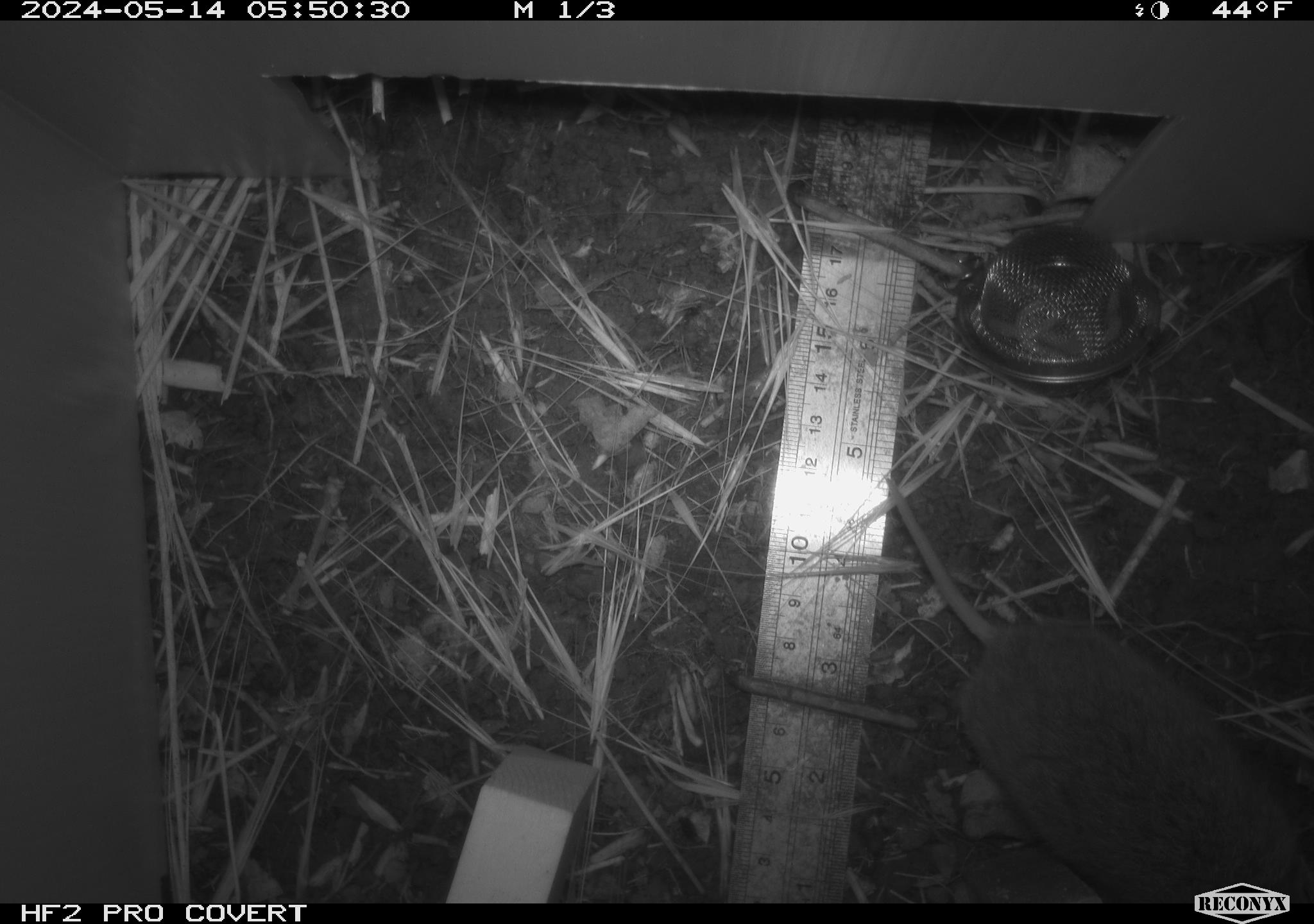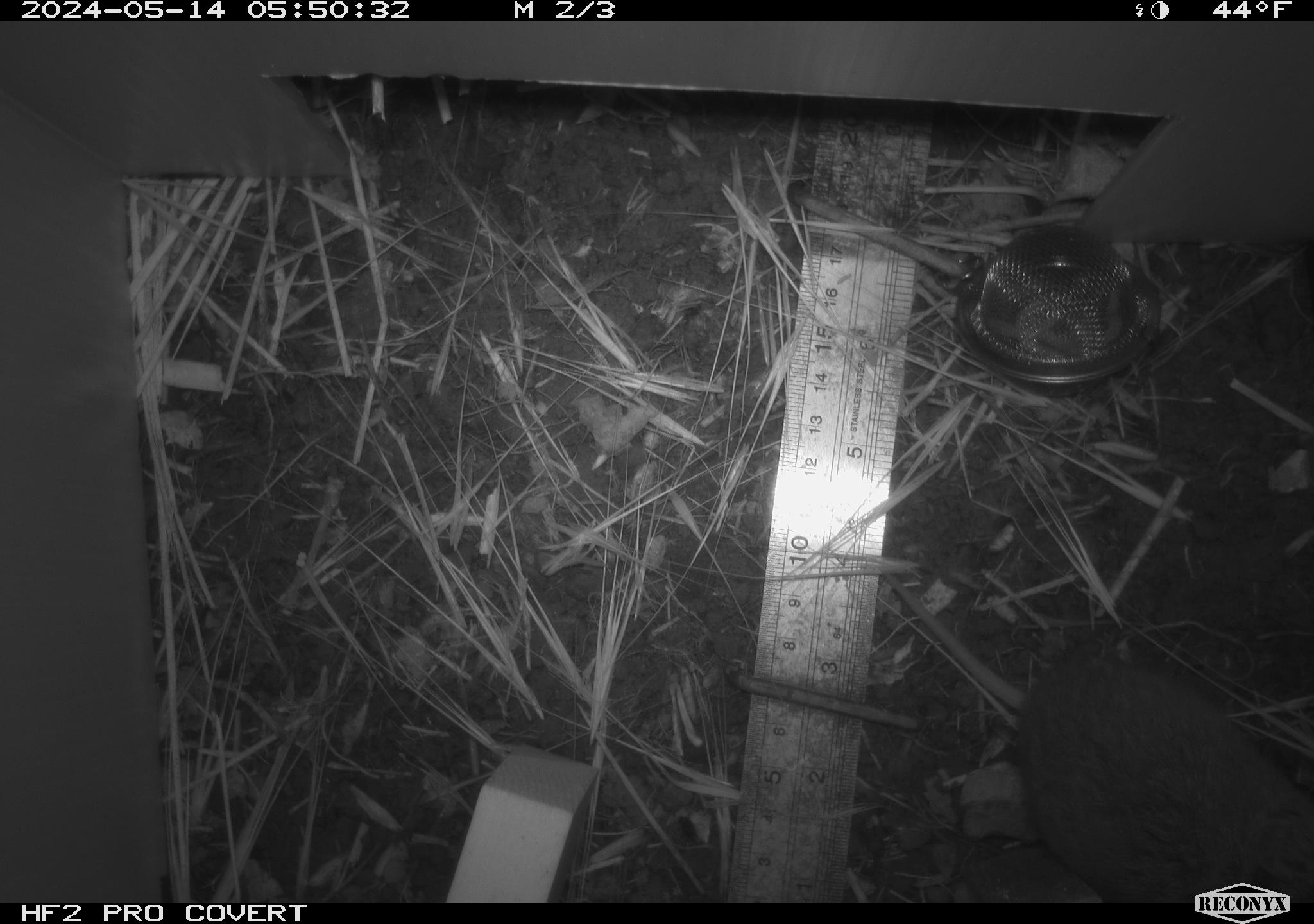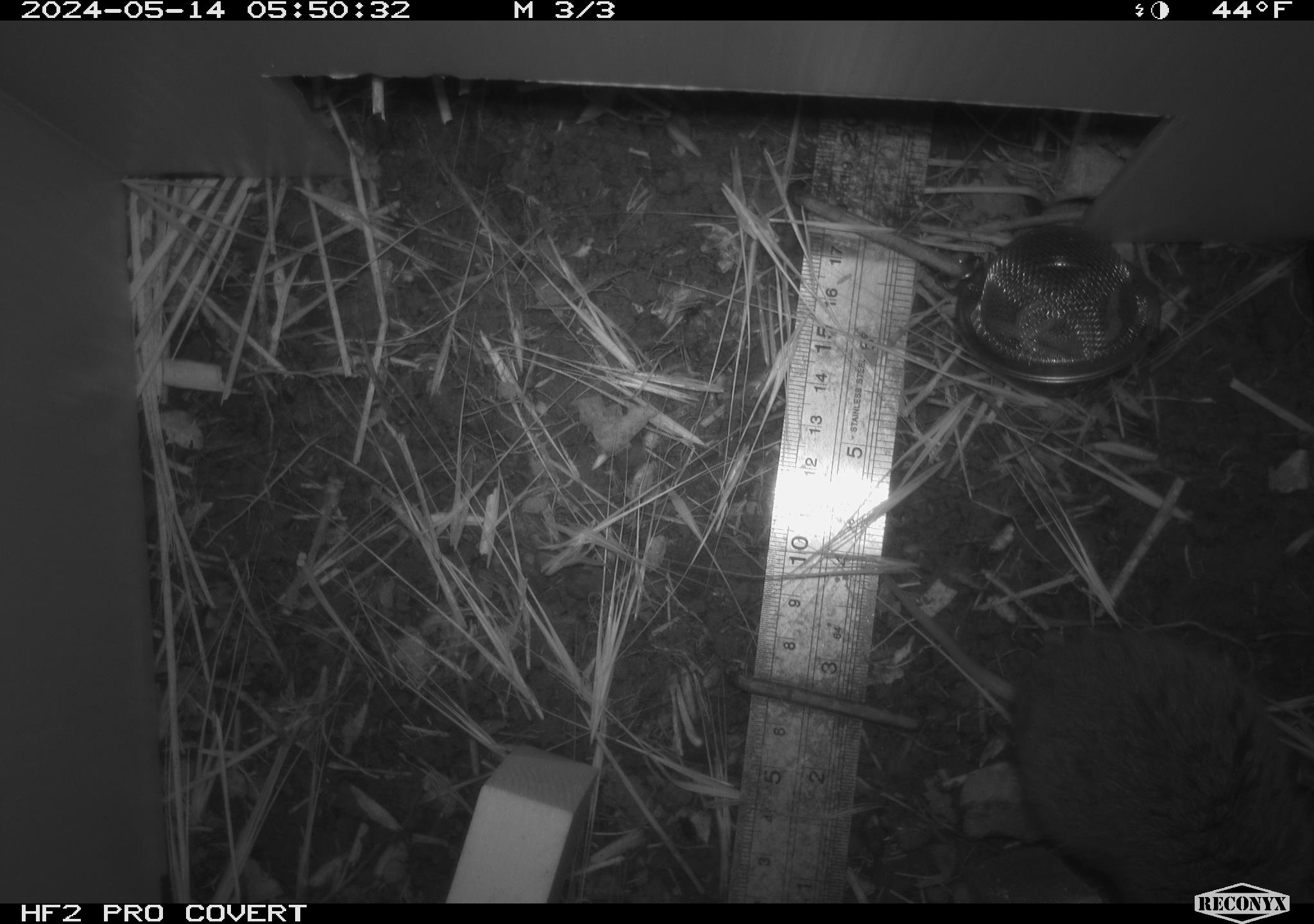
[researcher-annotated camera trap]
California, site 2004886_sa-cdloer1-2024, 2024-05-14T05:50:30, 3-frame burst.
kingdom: Animalia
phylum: Chordata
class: Mammalia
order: Rodentia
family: Cricetidae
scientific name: Arvicolinae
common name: voles, lemmings, and muskrats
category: arvicolinae subfamily